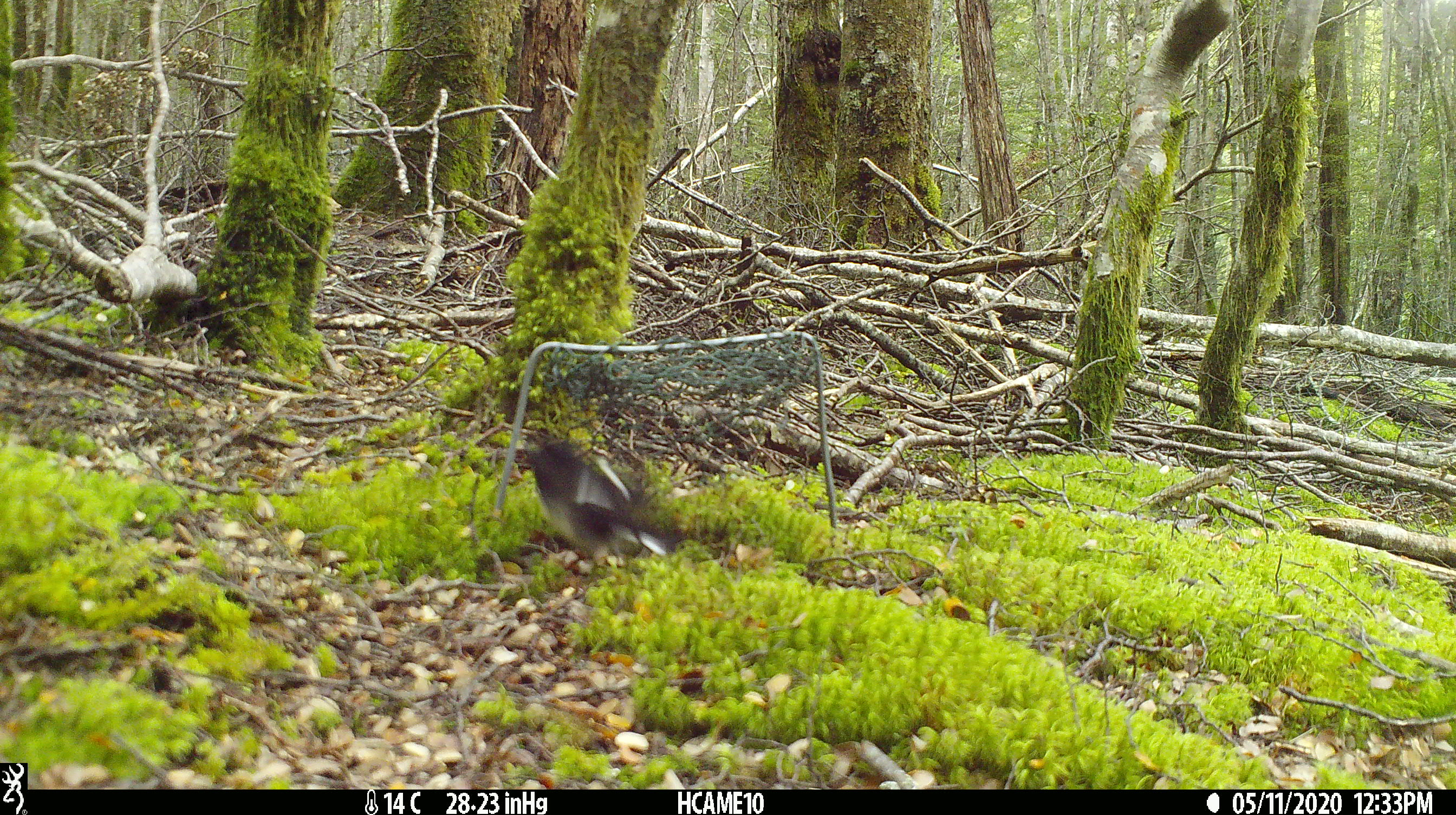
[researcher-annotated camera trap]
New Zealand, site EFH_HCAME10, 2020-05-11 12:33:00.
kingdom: Animalia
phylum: Chordata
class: Aves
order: Passeriformes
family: Petroicidae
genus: Petroica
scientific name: Petroica macrocephala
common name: tomtit